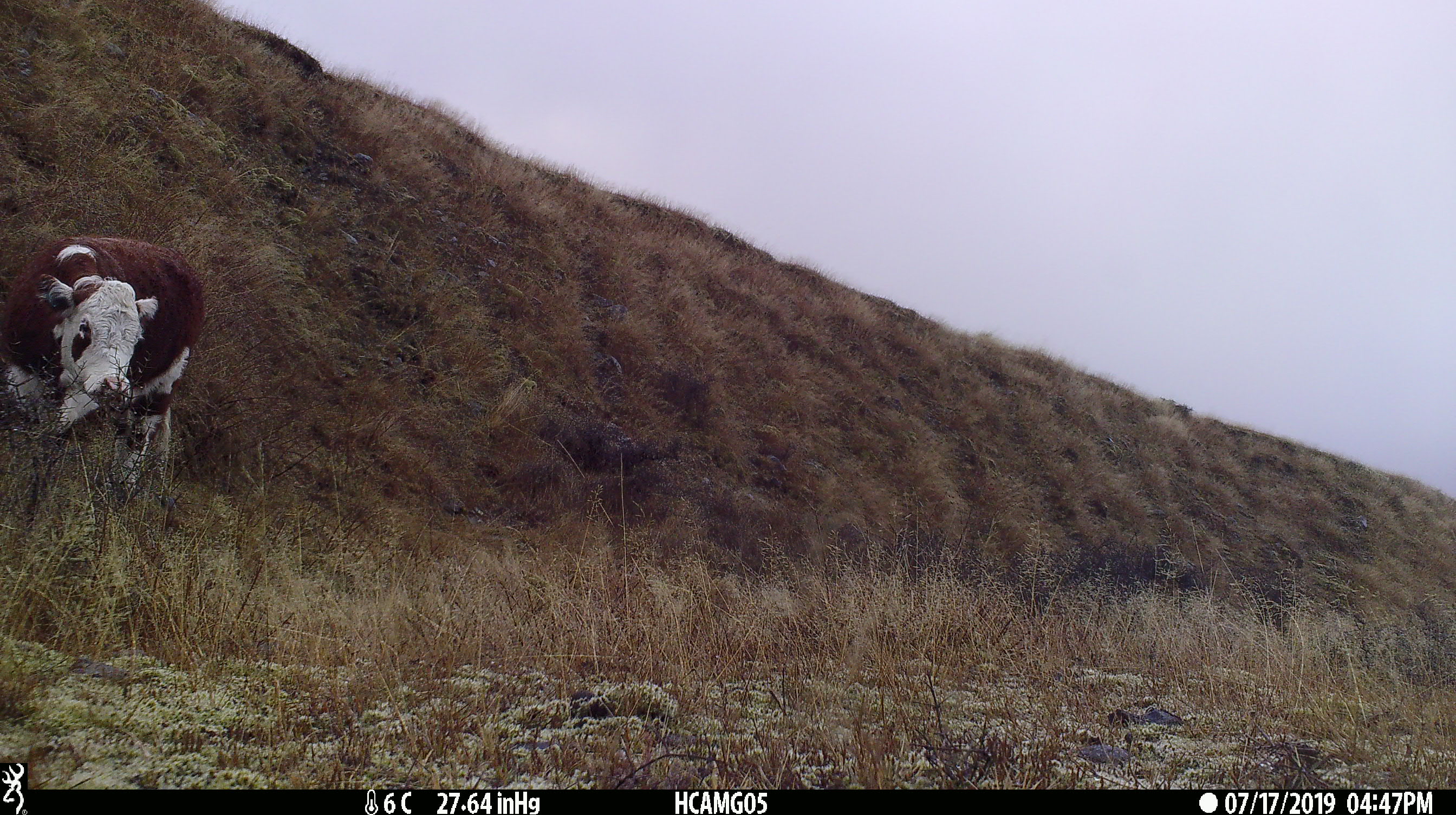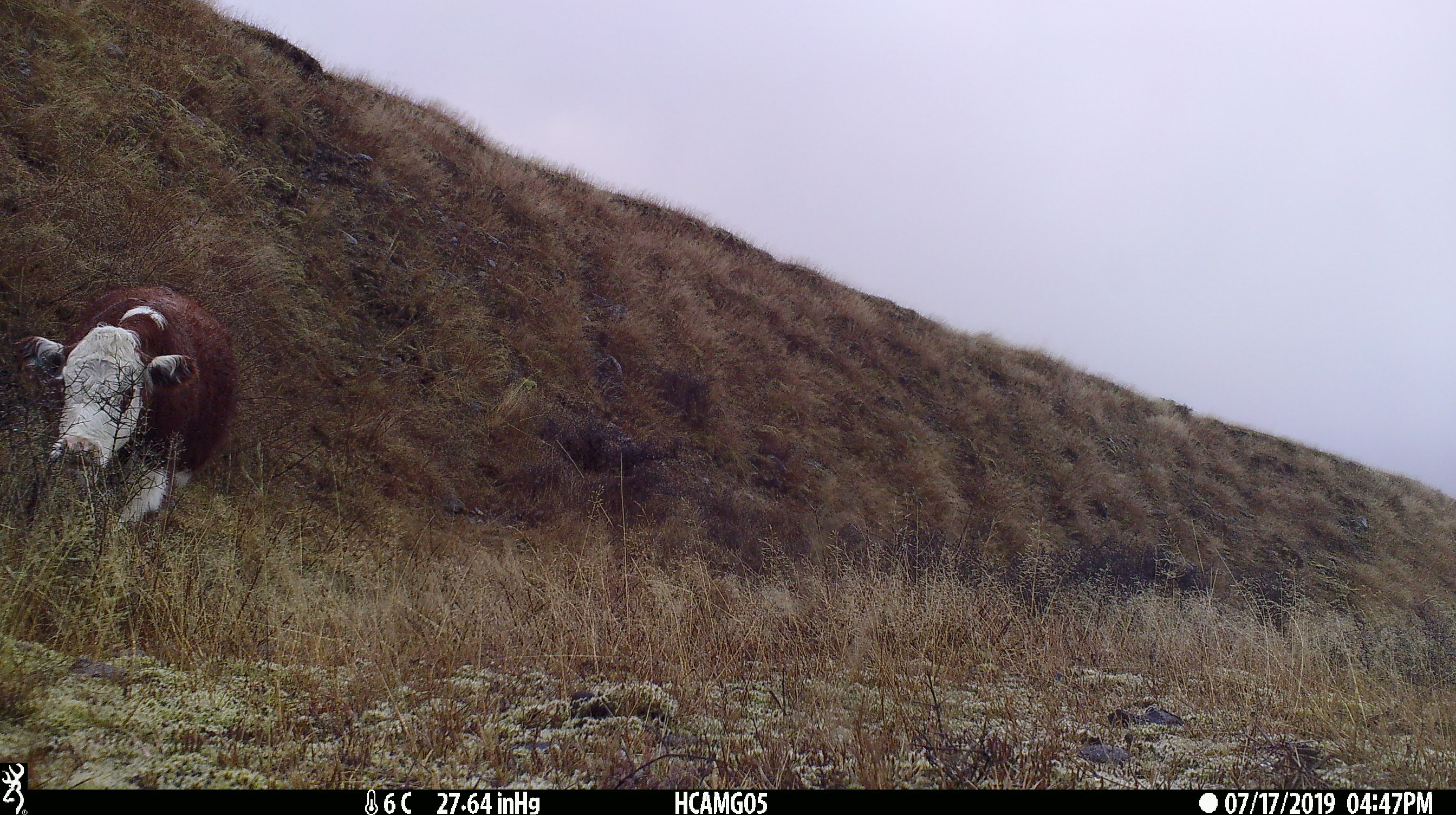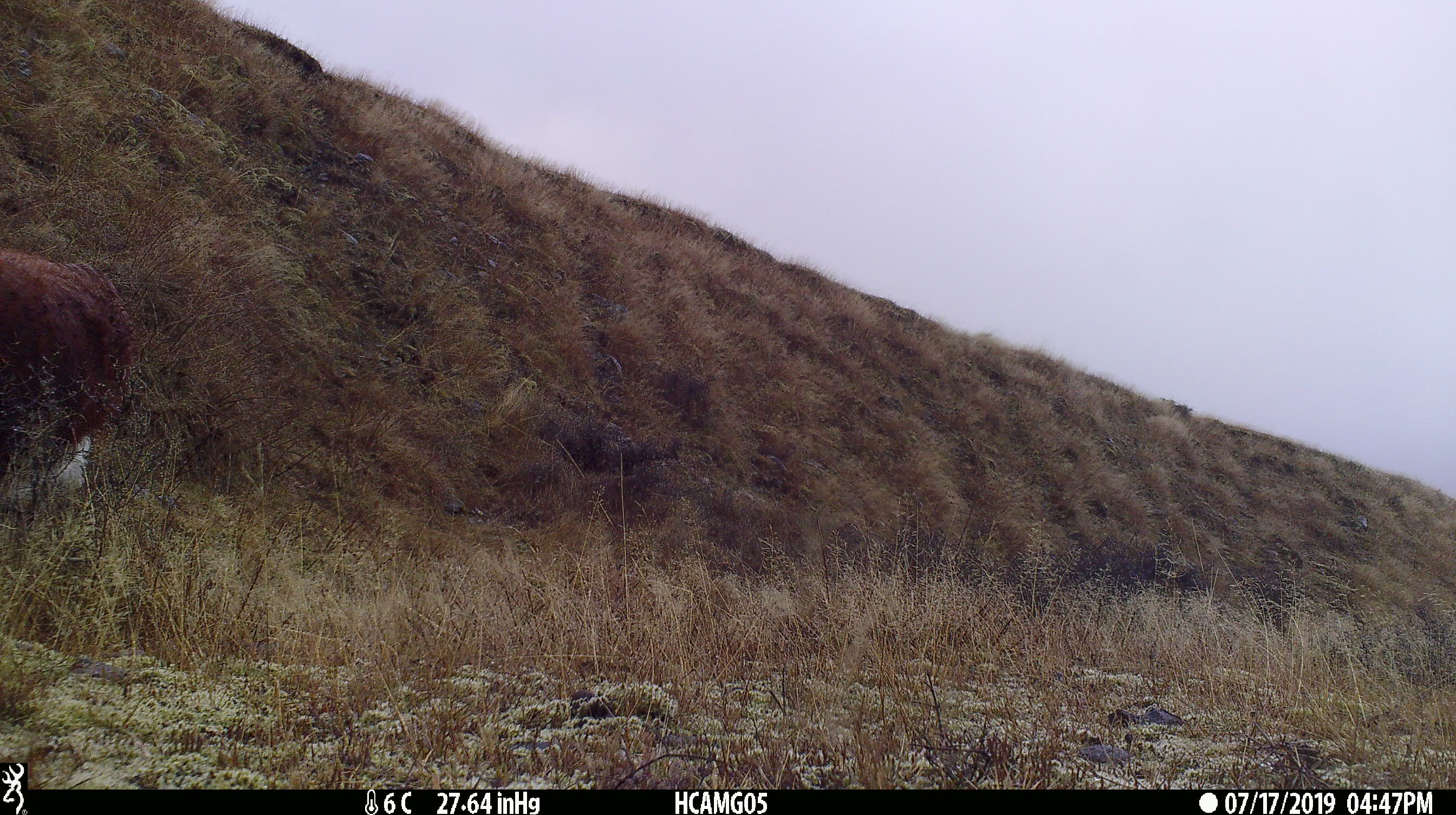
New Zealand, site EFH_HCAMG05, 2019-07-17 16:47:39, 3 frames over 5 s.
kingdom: Animalia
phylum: Chordata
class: Mammalia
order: Artiodactyla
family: Bovidae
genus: Bos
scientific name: Bos taurus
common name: domestic cow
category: cow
Cow (domestic cow) (Bos taurus).